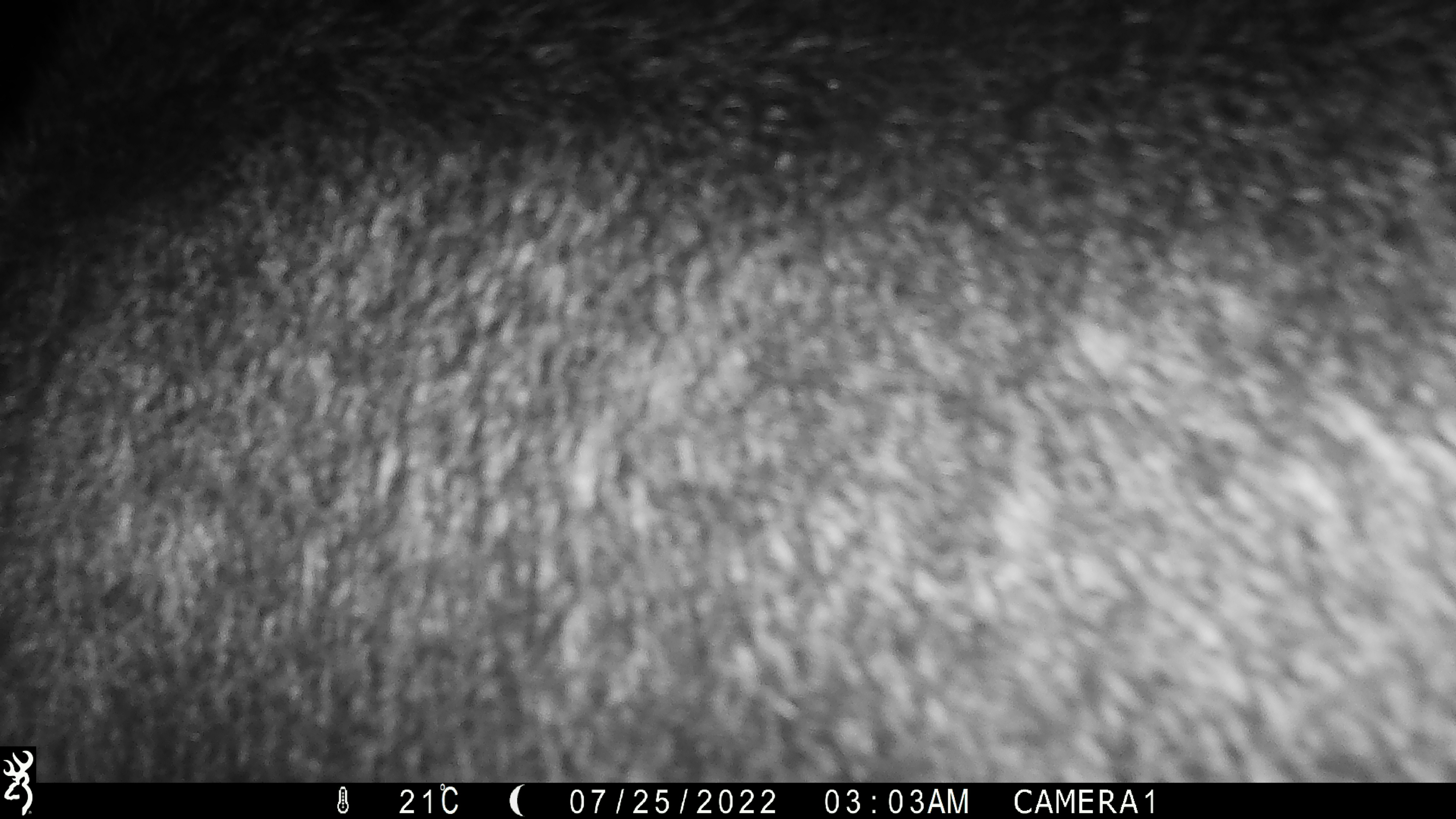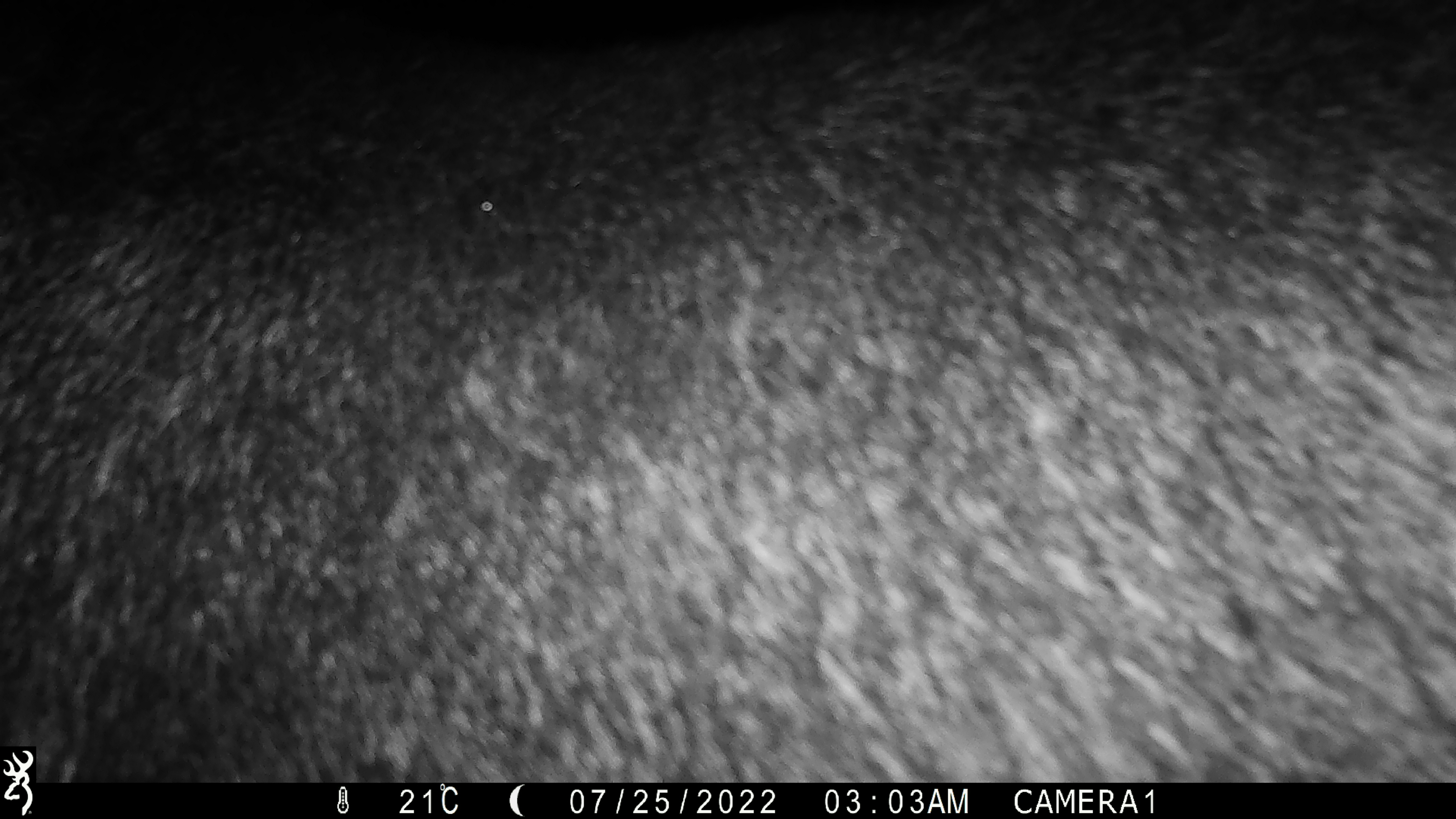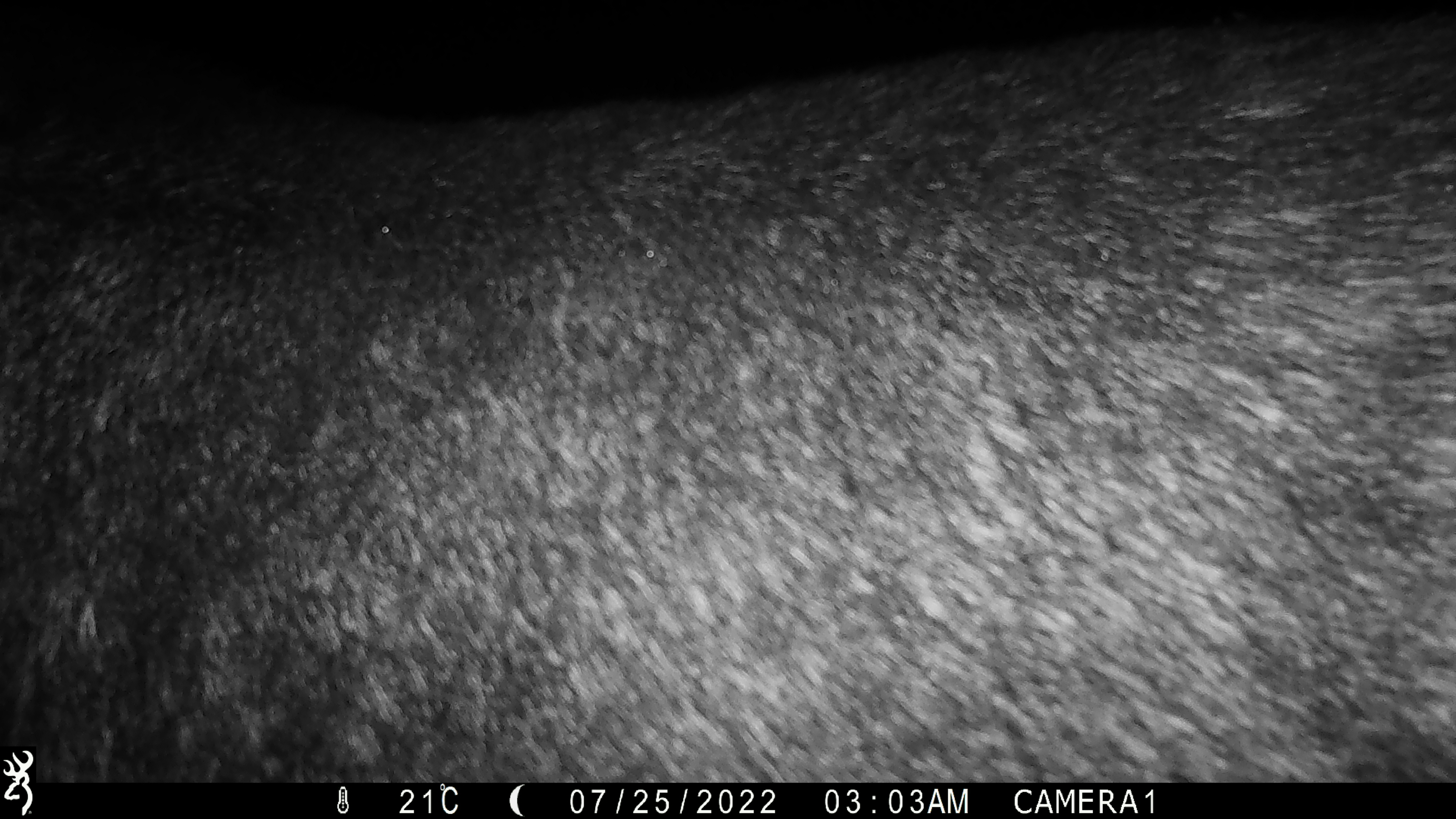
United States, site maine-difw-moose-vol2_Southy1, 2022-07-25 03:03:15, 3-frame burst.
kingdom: Animalia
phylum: Chordata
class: Mammalia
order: Artiodactyla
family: Cervidae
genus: Alces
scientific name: Alces alces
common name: moose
Moose (Alces alces).